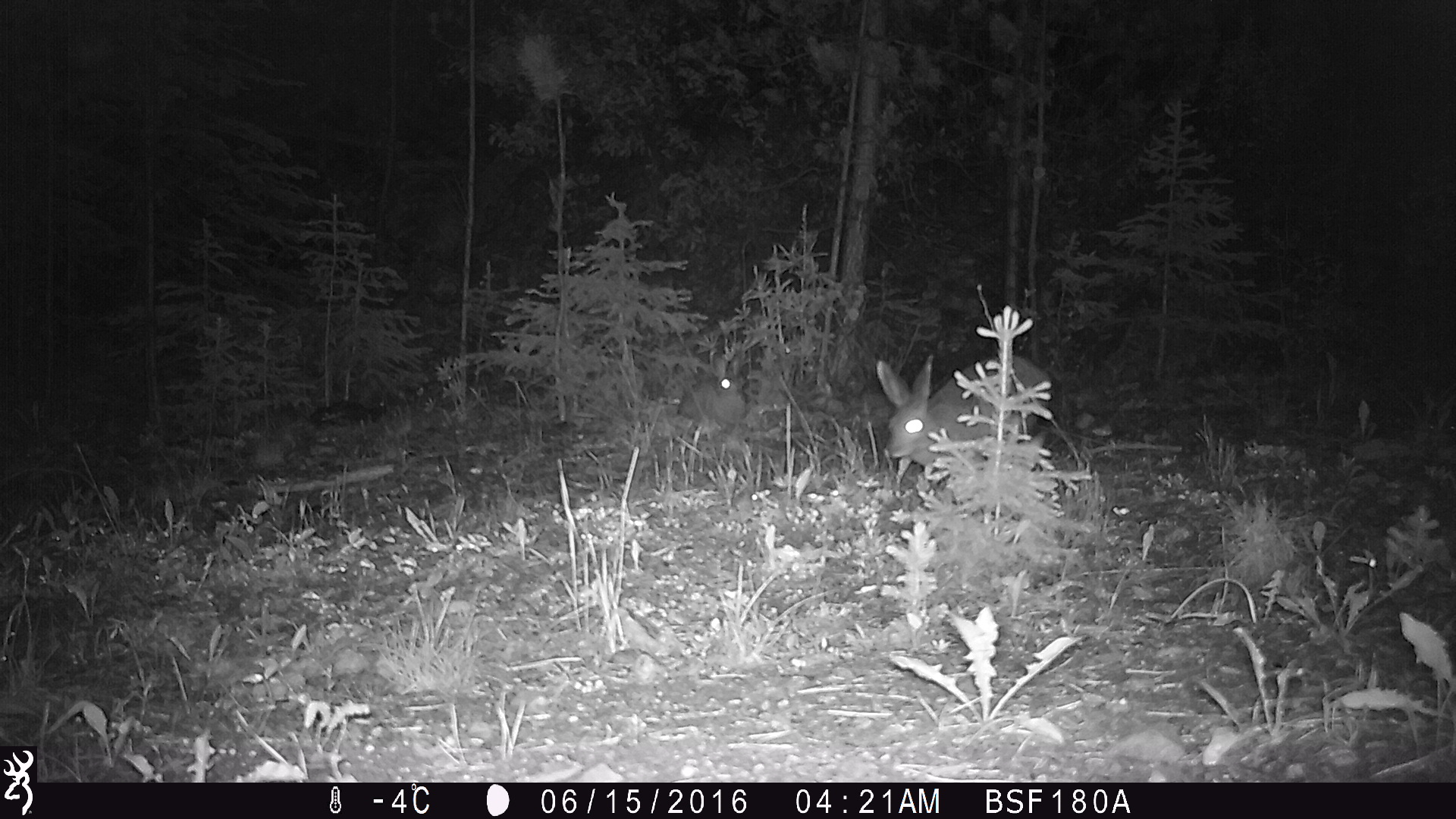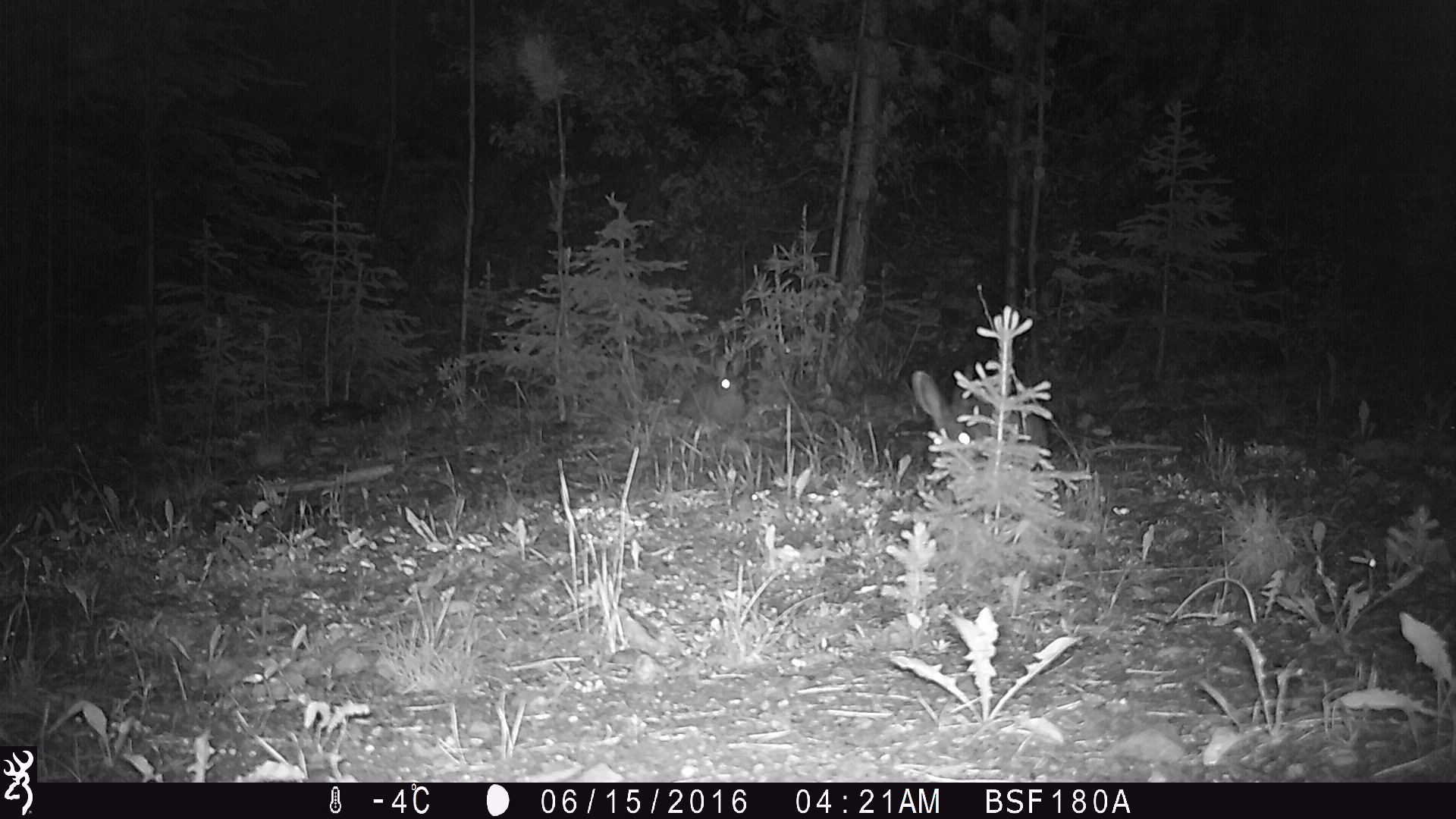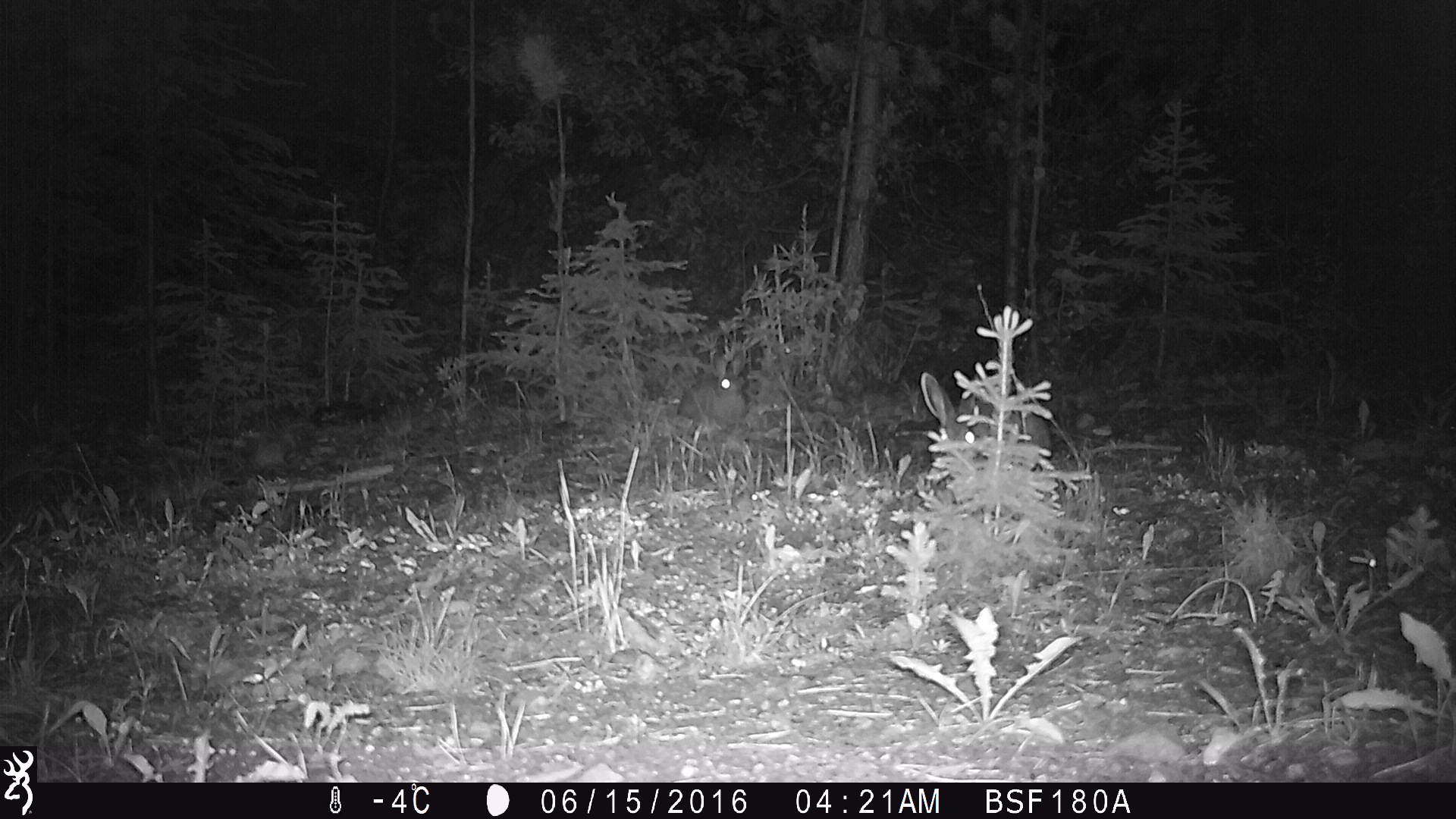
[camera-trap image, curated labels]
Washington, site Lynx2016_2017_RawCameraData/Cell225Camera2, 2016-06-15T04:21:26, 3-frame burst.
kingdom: Animalia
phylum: Chordata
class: Mammalia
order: Lagomorpha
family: Leporidae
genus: Lepus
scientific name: Lepus americanus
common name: snowshoe hare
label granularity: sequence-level